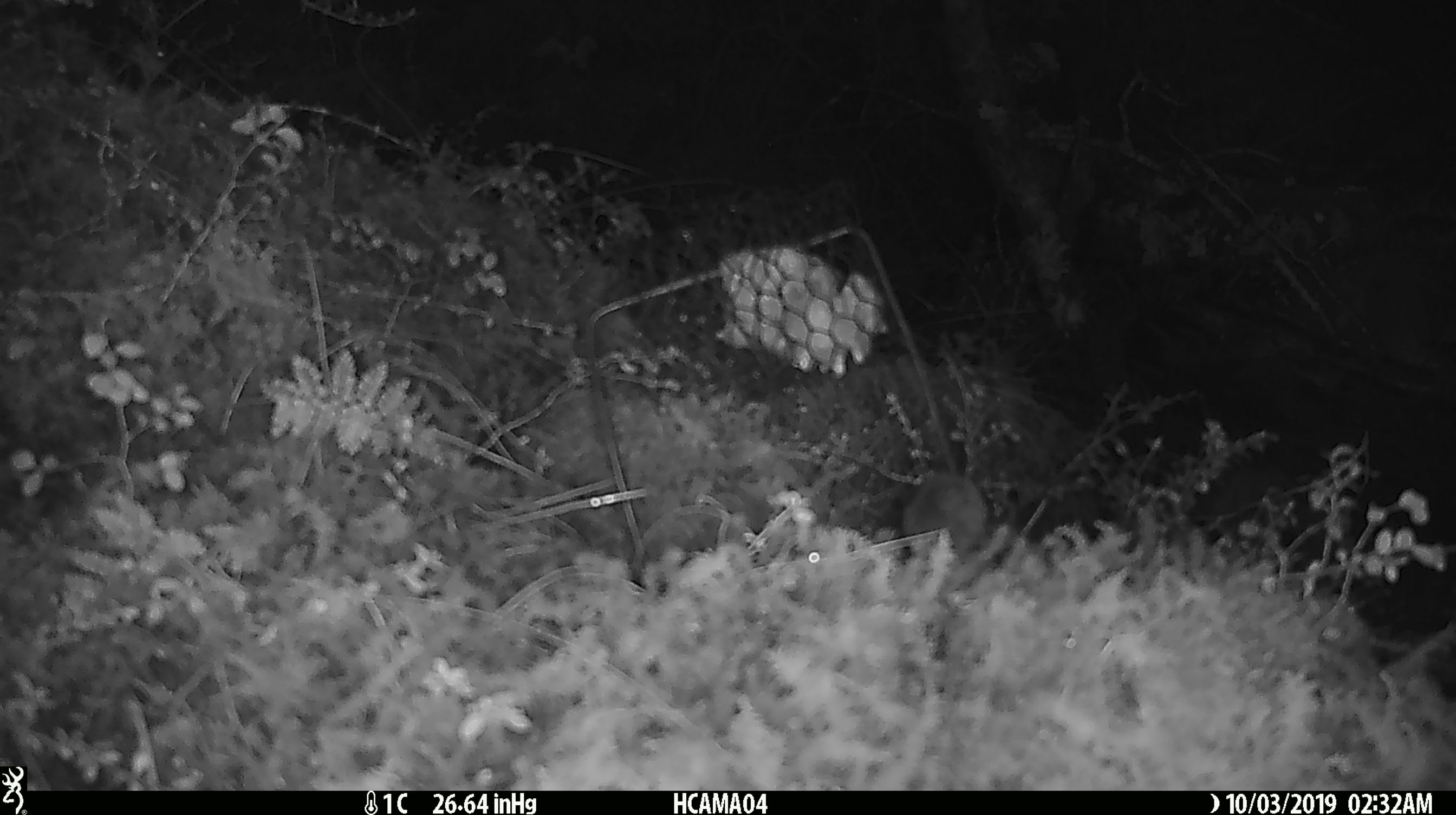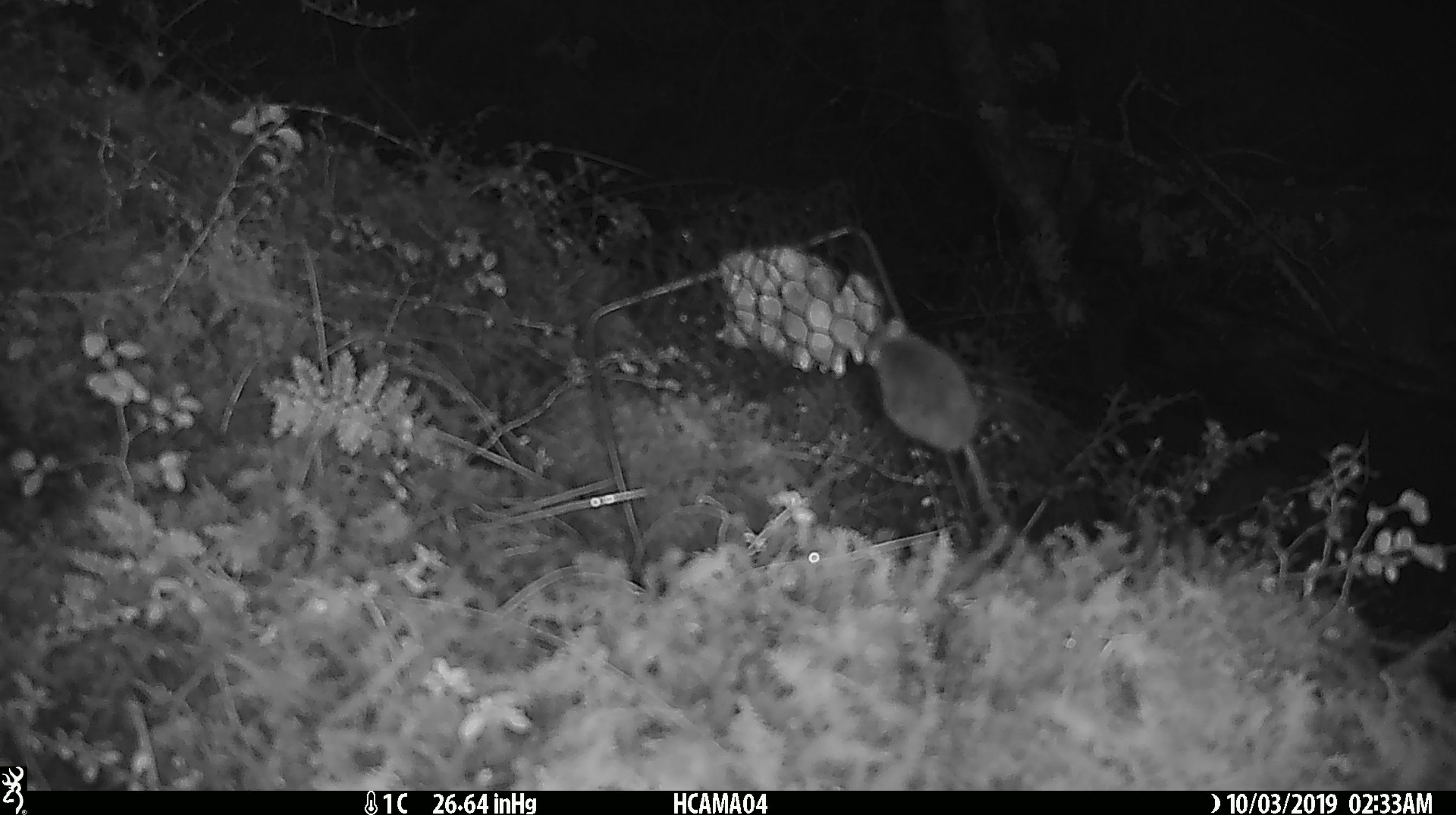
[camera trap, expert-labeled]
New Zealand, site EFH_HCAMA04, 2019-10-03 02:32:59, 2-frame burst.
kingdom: Animalia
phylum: Chordata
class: Mammalia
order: Rodentia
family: Muridae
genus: Mus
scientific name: Mus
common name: mouse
Mouse (Mus).